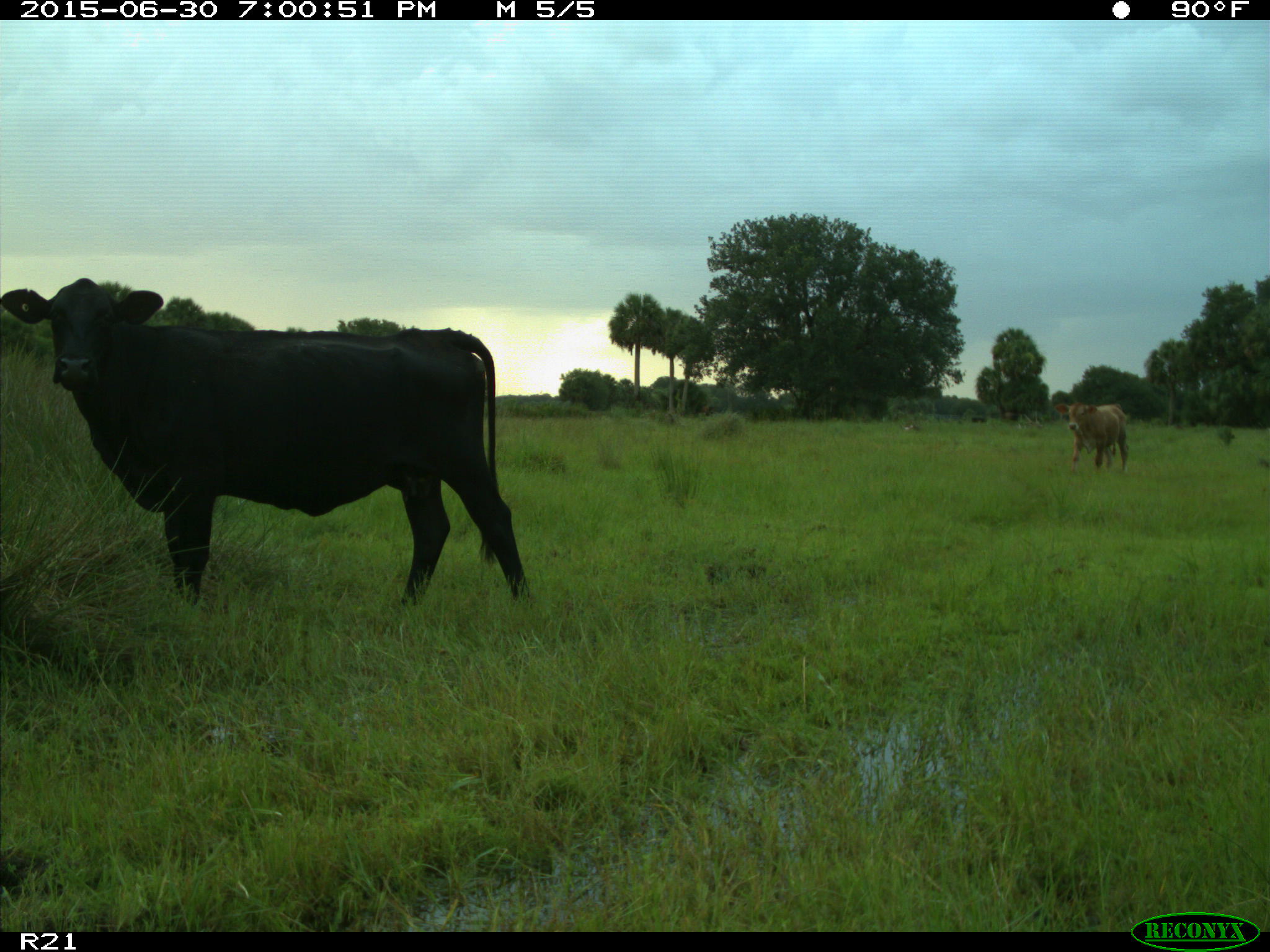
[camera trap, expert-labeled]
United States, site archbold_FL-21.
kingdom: Animalia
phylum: Chordata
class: Mammalia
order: Artiodactyla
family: Bovidae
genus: Bos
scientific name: Bos taurus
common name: domestic cow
Bos taurus (domestic cow).